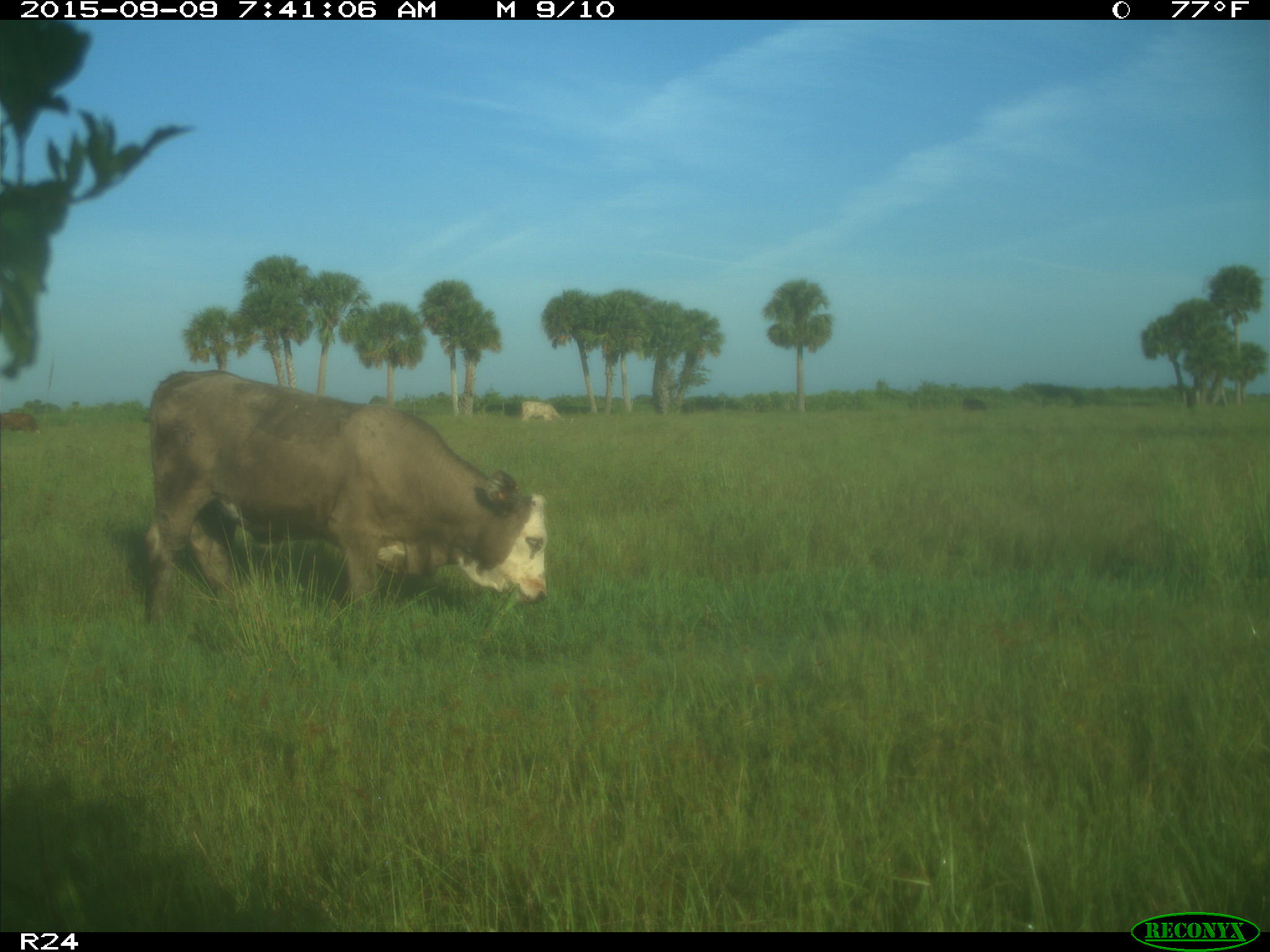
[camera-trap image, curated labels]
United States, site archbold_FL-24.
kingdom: Animalia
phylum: Chordata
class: Mammalia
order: Artiodactyla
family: Bovidae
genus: Bos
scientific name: Bos taurus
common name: domestic cow